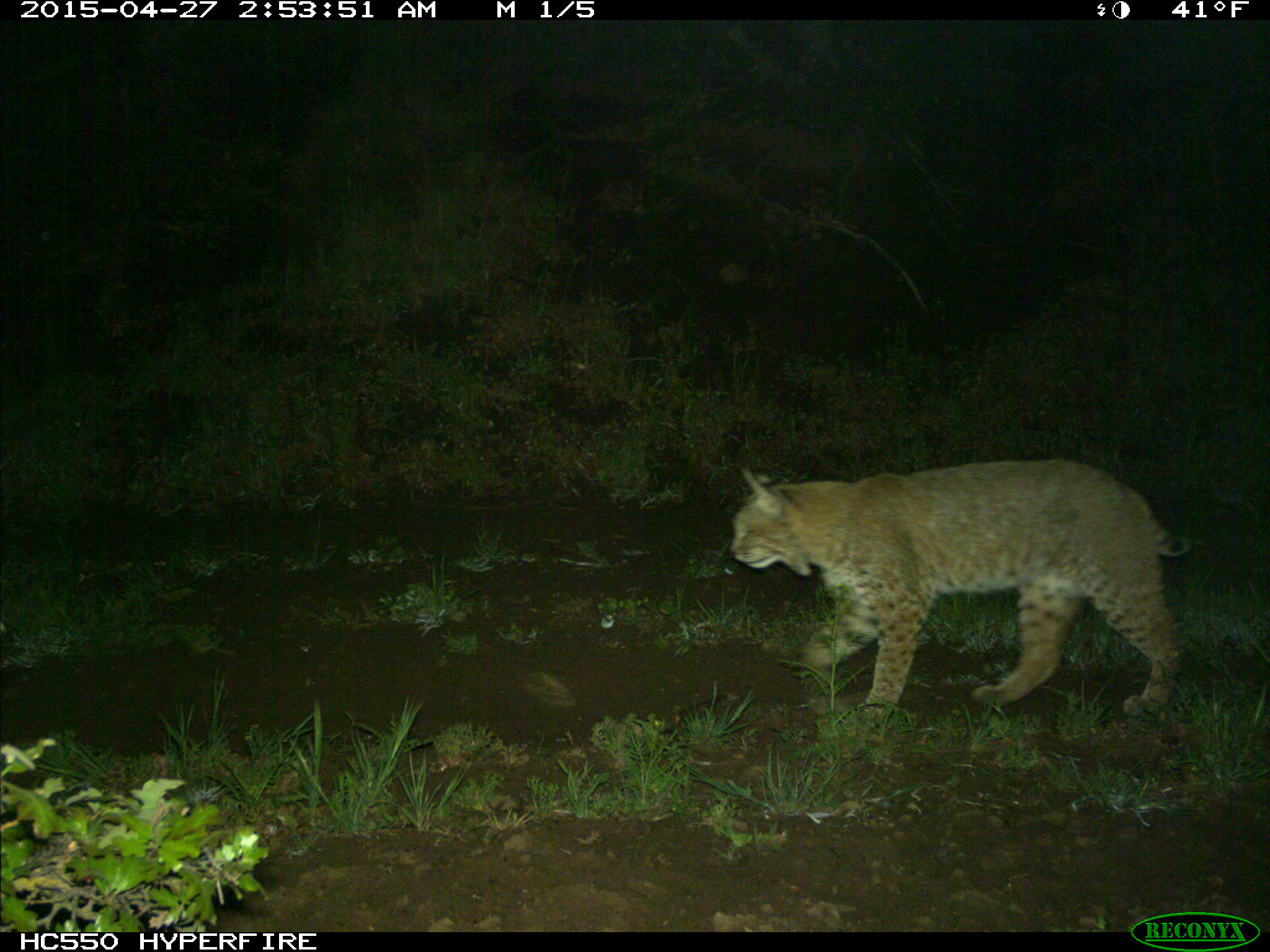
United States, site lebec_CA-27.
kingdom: Animalia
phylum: Chordata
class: Mammalia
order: Carnivora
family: Felidae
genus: Lynx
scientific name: Lynx rufus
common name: bobcat